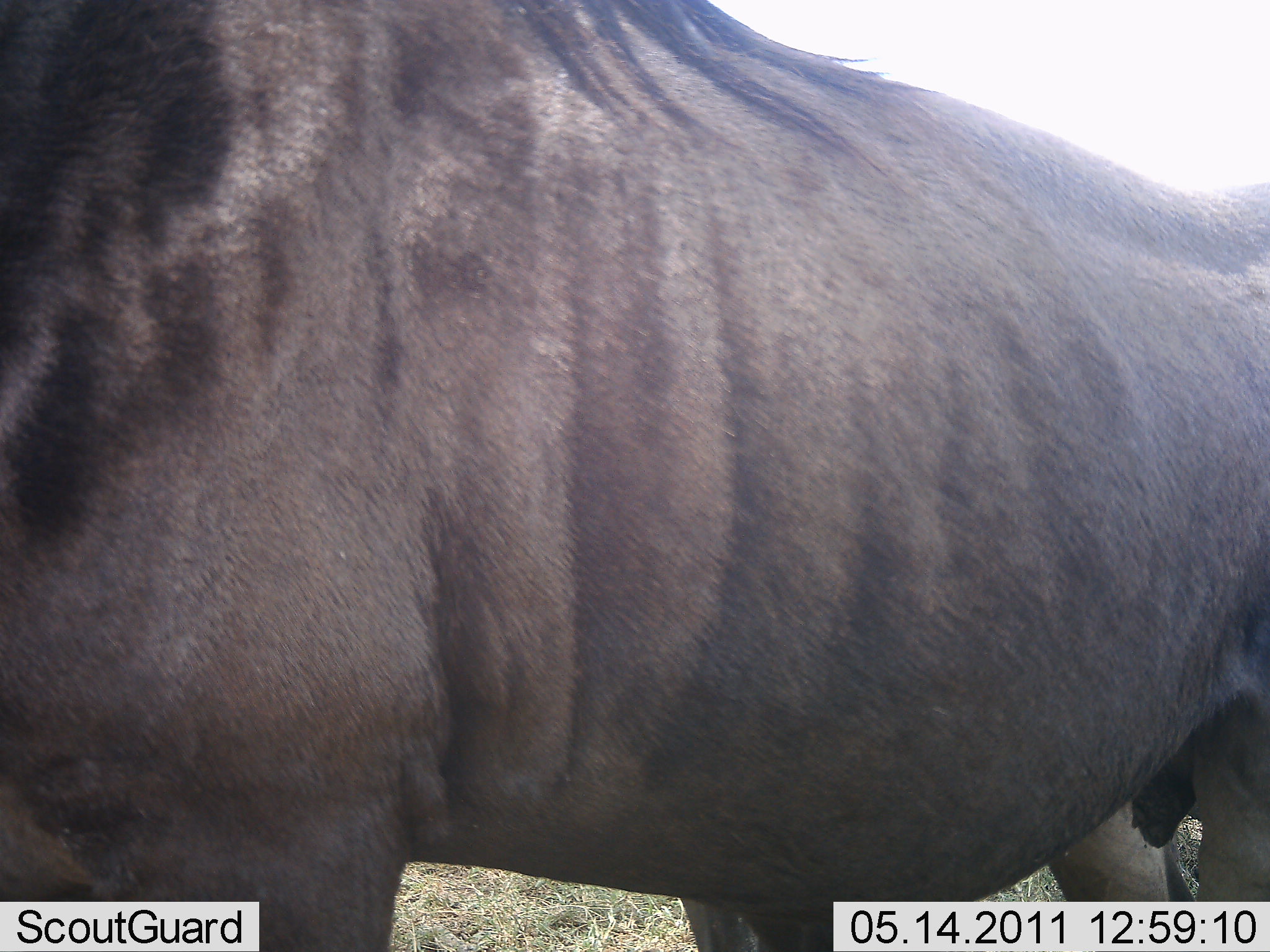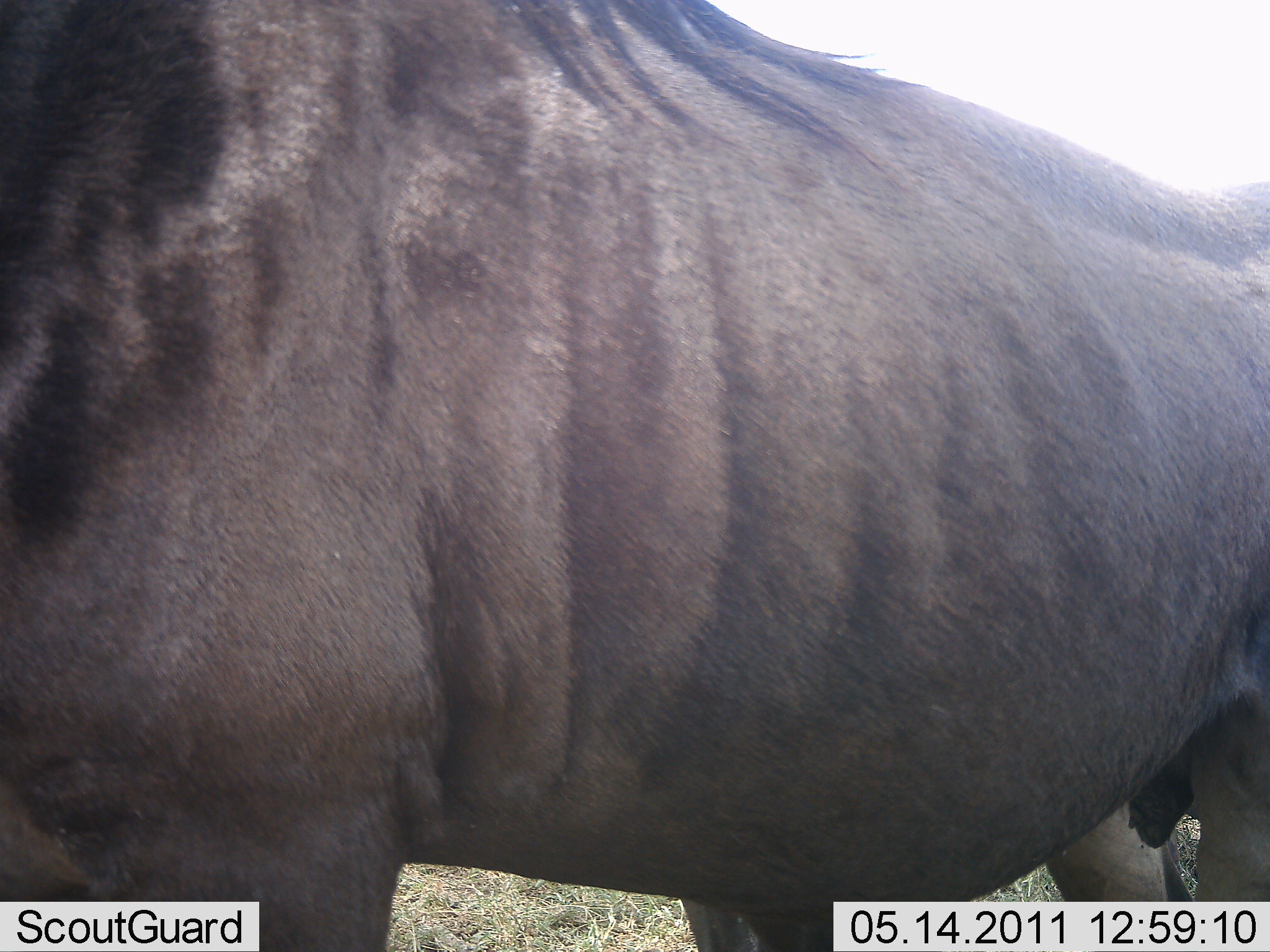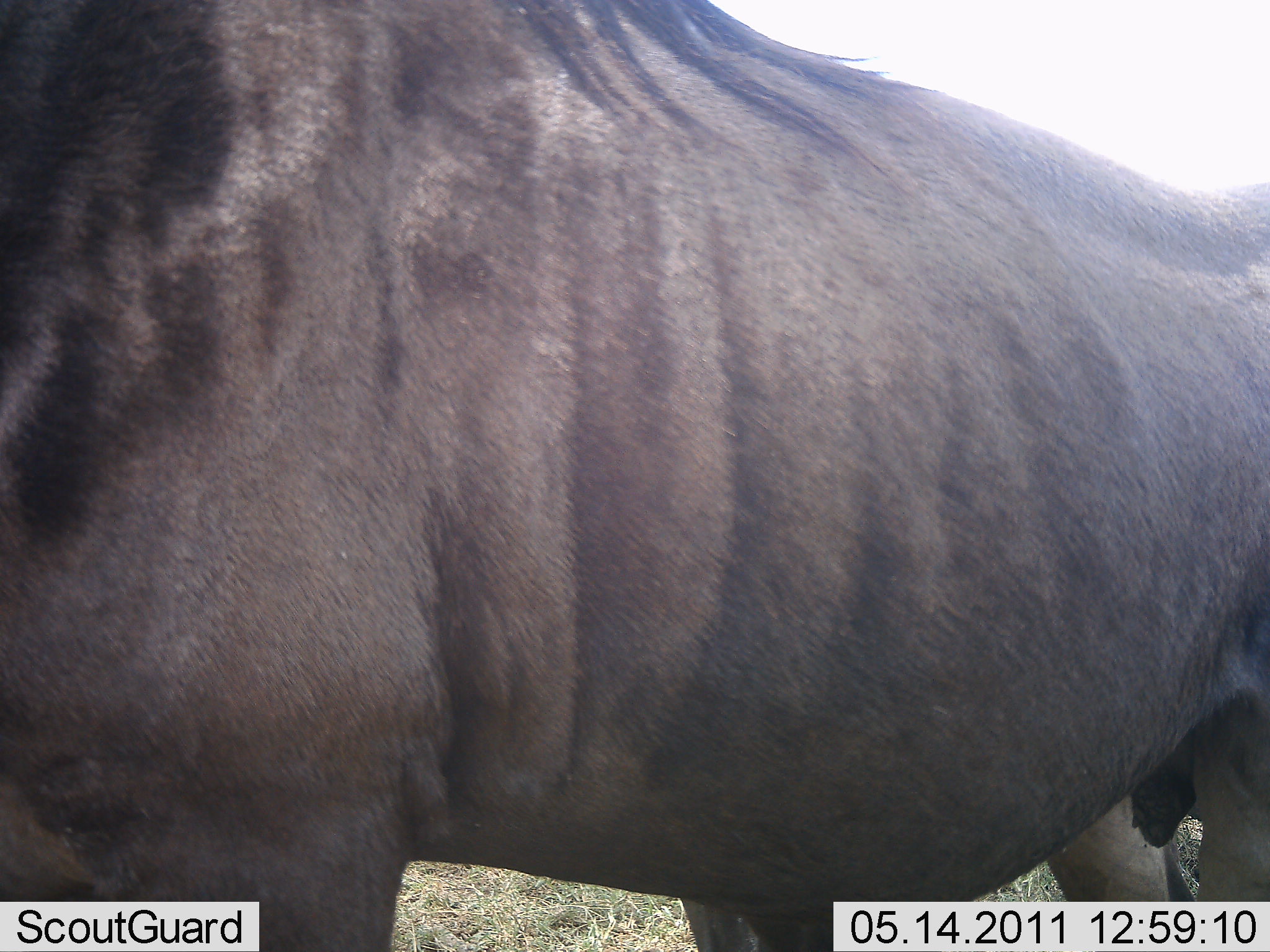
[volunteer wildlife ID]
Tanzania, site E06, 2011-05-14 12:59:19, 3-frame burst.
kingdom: Animalia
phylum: Chordata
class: Mammalia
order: Artiodactyla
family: Bovidae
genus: Connochaetes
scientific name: Connochaetes taurinus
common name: blue wildebeest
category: wildebeest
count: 1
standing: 92%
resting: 8%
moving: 0%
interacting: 0%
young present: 0%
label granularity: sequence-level